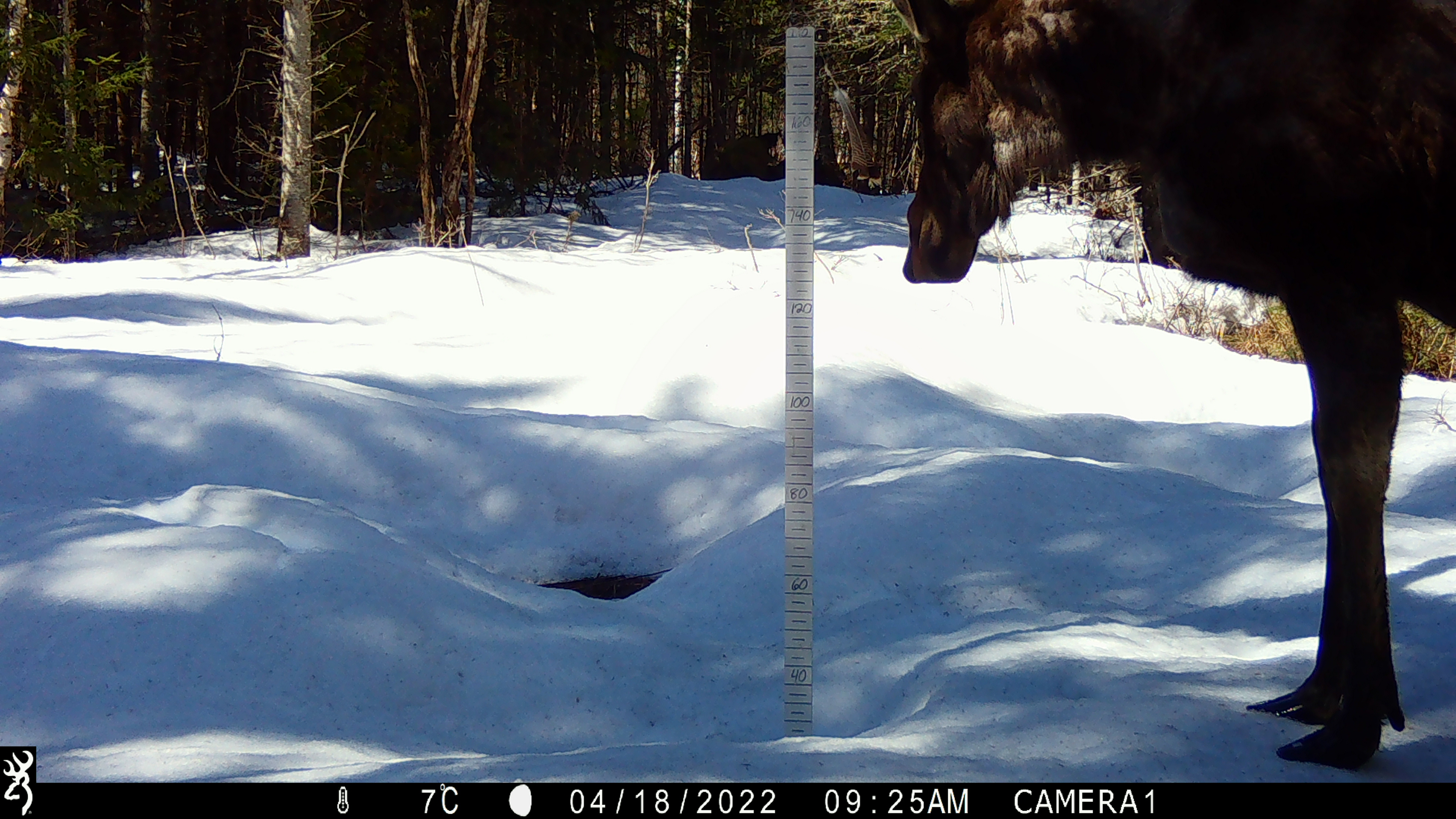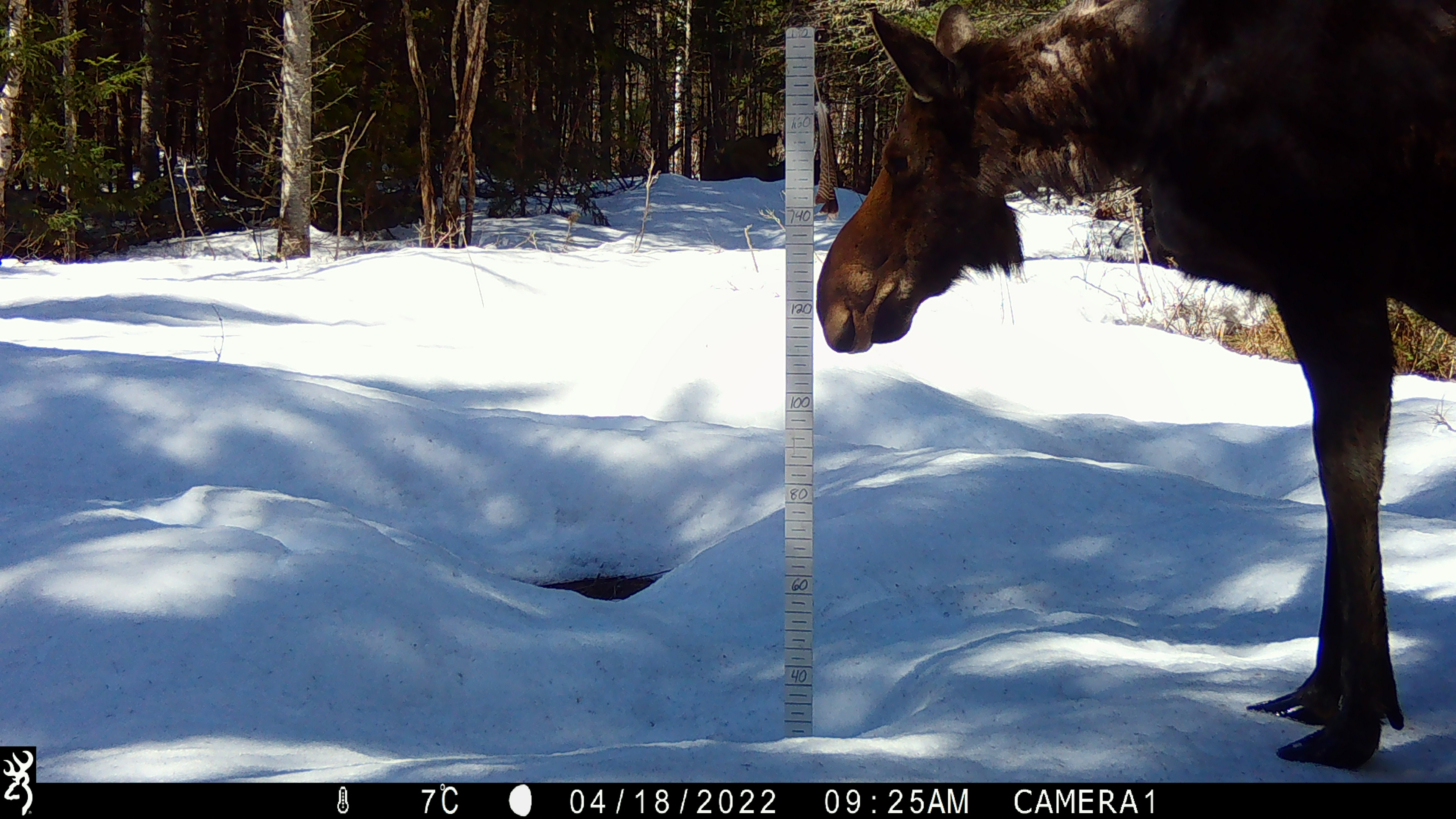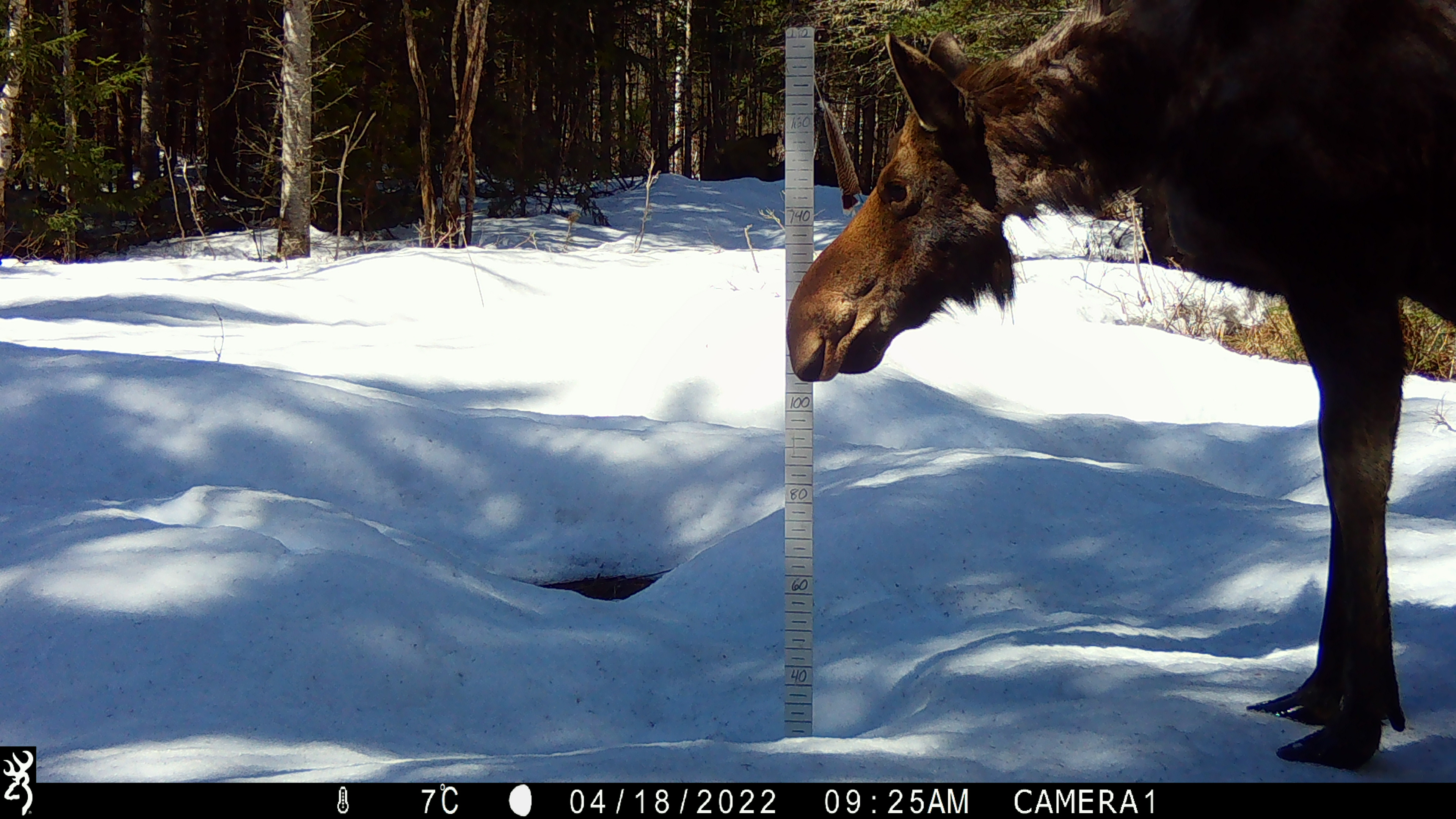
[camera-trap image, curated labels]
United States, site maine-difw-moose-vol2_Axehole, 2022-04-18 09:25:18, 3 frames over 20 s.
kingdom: Animalia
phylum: Chordata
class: Mammalia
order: Artiodactyla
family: Cervidae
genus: Alces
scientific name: Alces alces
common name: moose